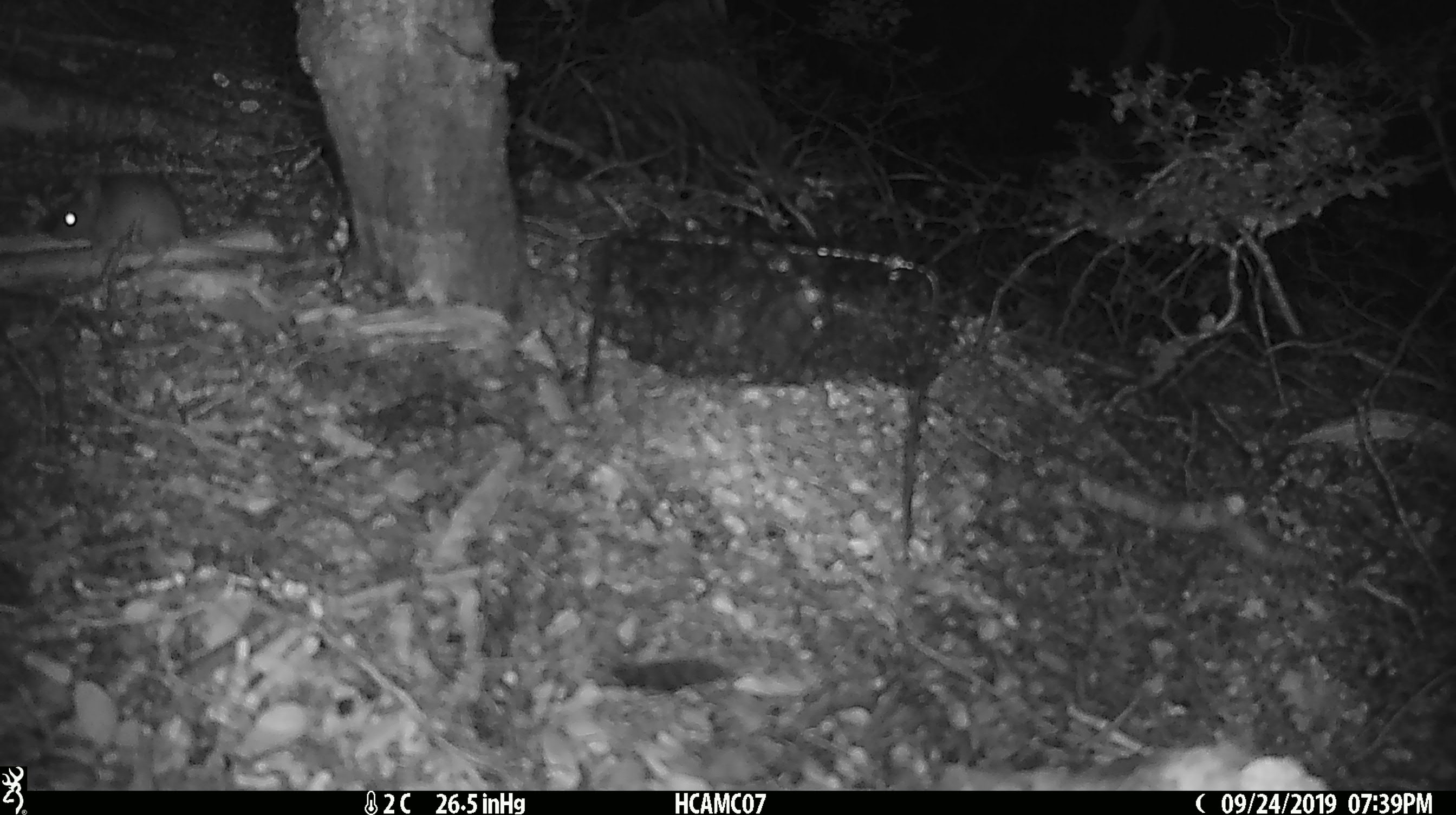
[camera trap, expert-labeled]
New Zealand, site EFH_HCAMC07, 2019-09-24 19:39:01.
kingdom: Animalia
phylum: Chordata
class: Mammalia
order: Rodentia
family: Muridae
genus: Mus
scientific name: Mus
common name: mouse